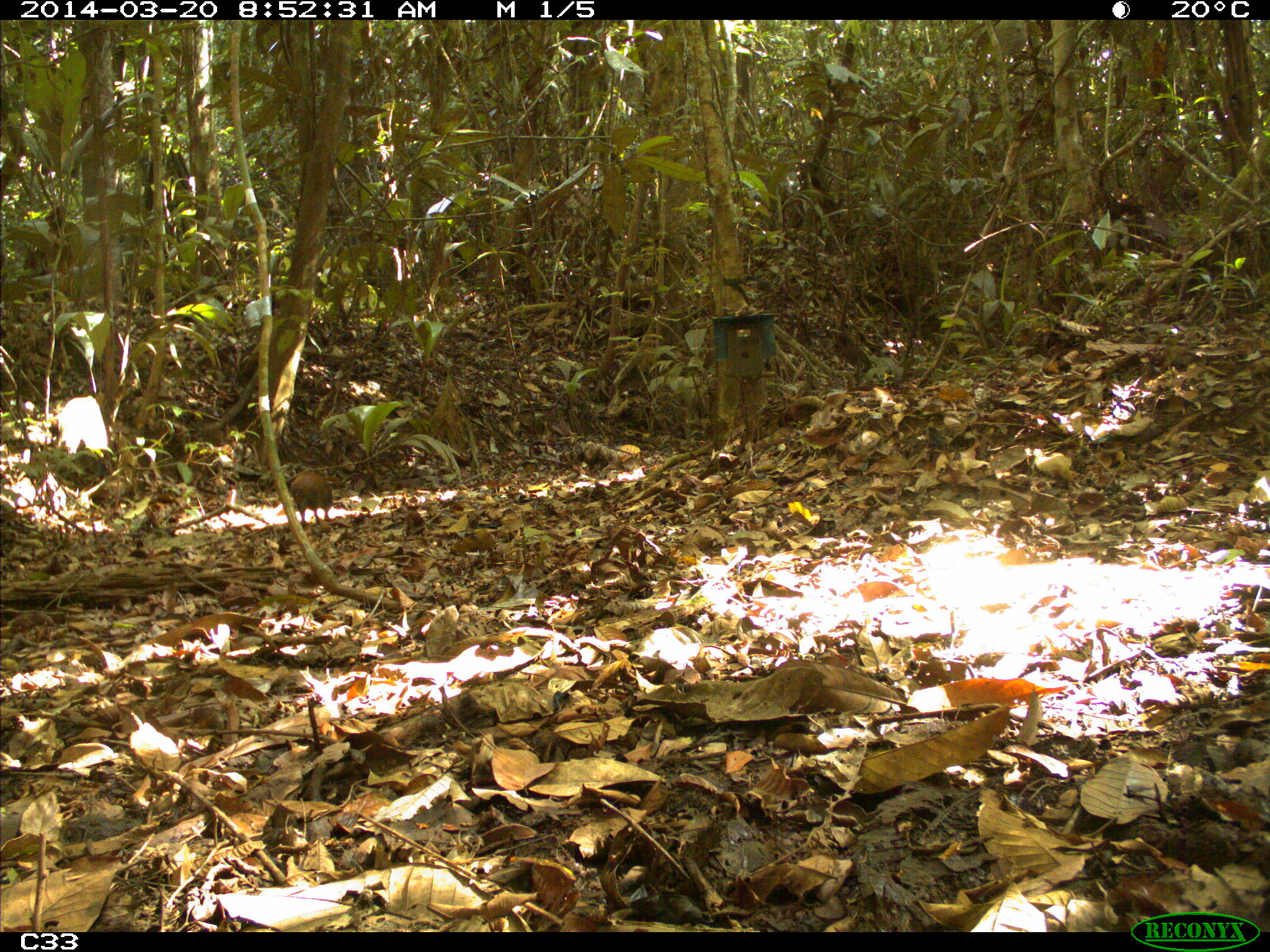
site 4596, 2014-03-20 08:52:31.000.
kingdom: Animalia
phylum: Chordata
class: Mammalia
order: Rodentia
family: Dasyproctidae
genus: Dasyprocta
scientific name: Dasyprocta leporina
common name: red-rumped agouti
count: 1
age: adult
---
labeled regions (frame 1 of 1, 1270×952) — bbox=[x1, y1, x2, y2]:
dasyprocta leporina: bbox=[286, 472, 333, 525]